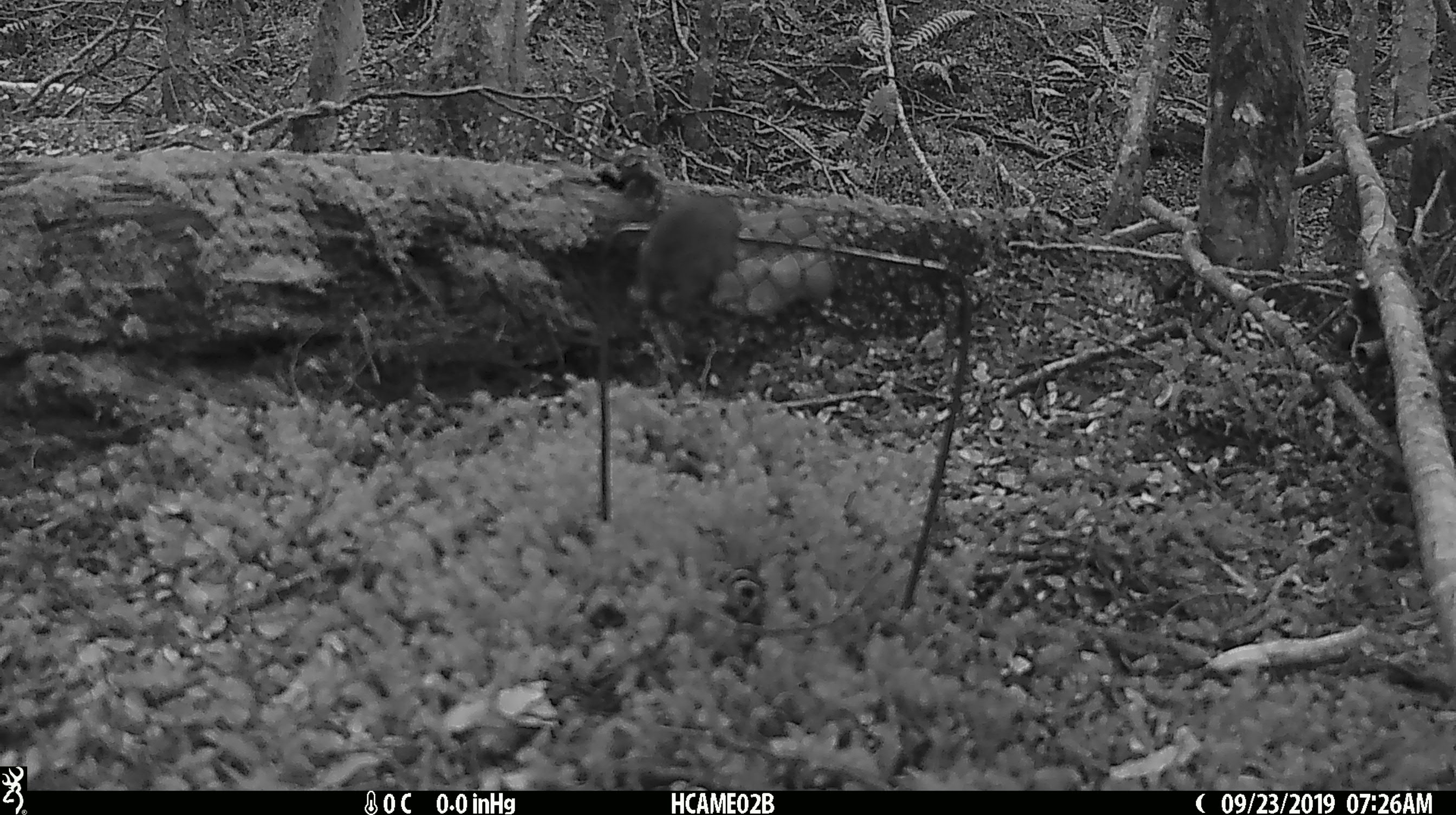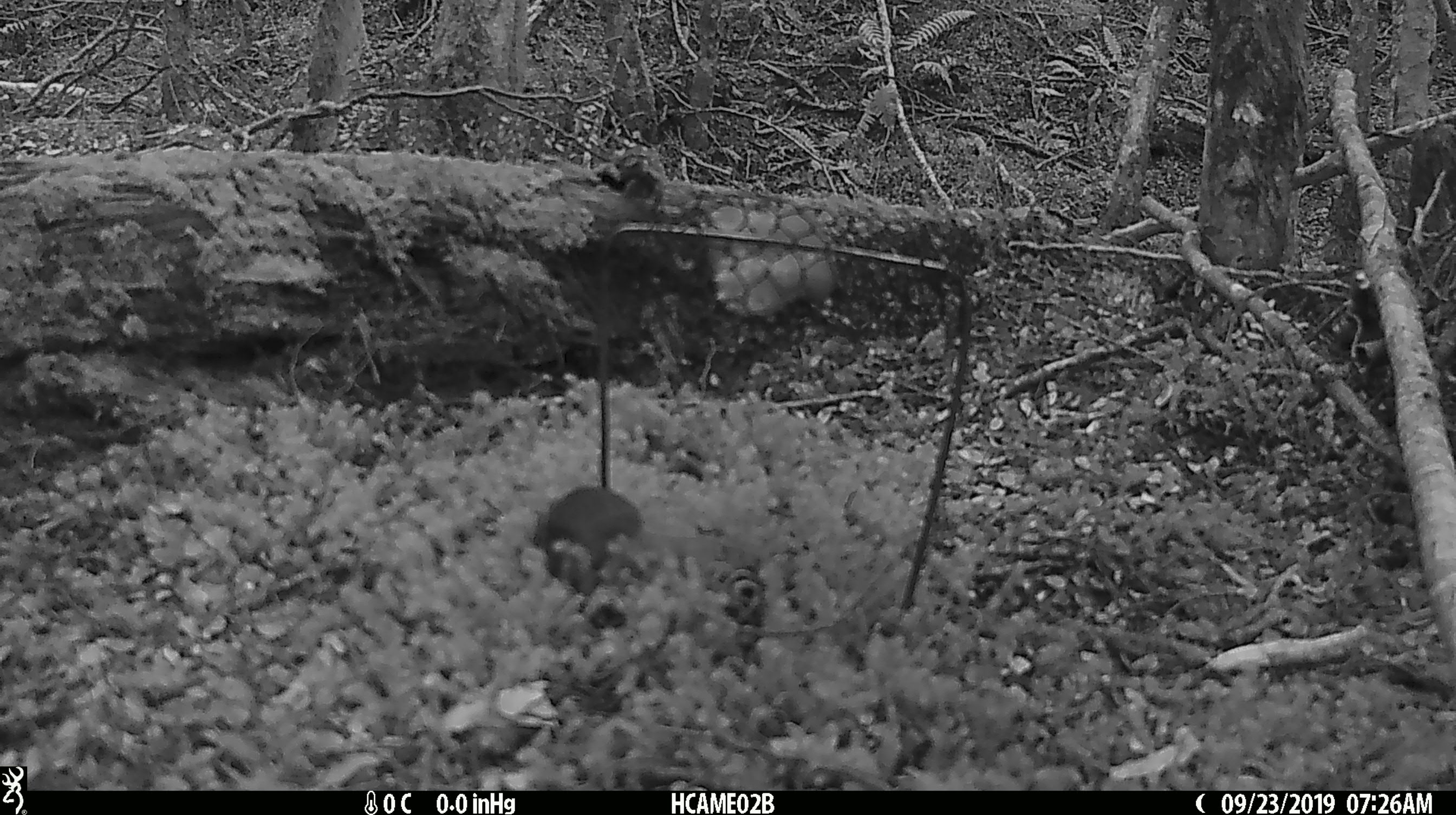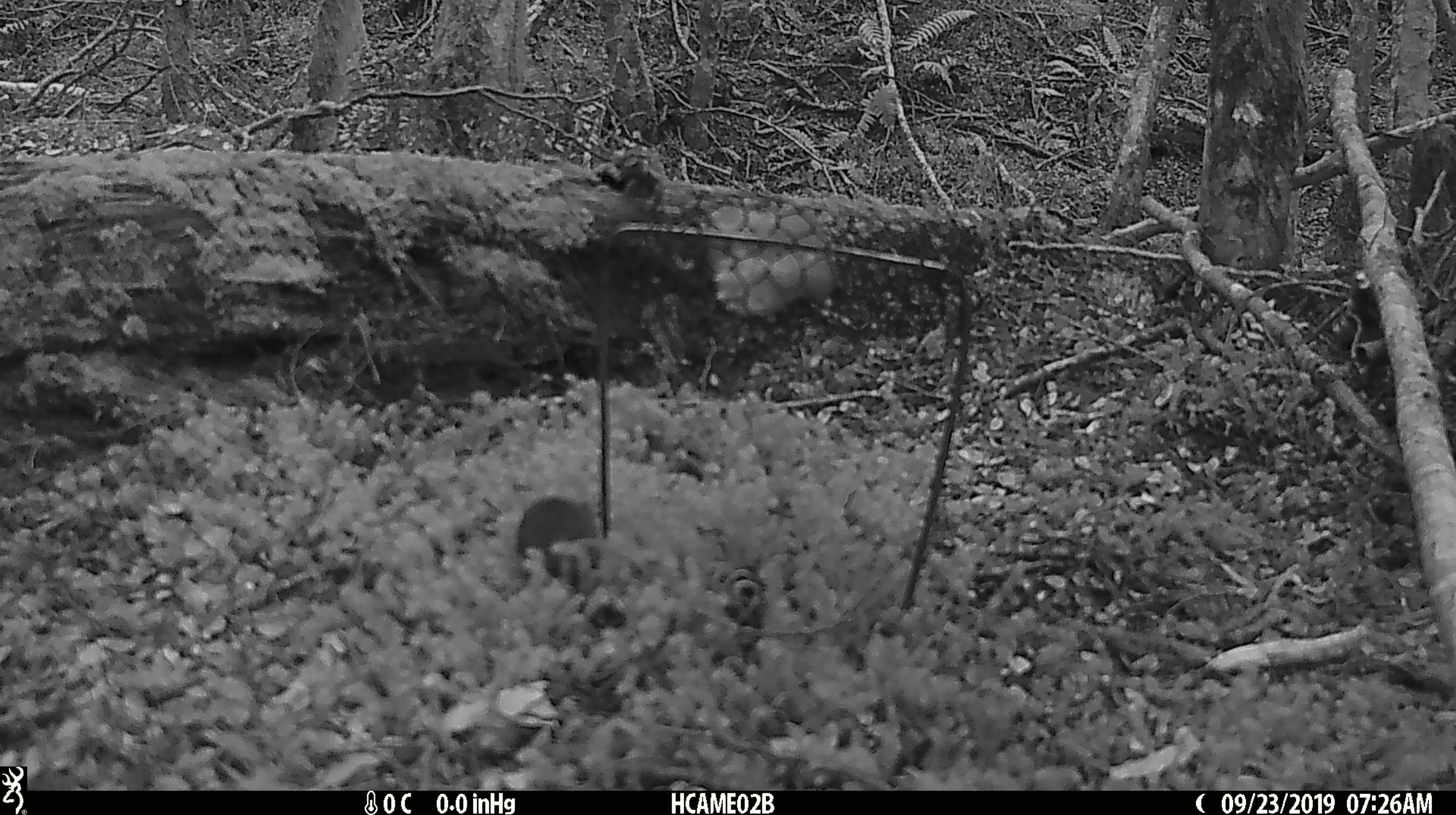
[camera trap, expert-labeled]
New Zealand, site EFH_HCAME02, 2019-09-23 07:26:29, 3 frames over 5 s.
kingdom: Animalia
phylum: Chordata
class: Mammalia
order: Rodentia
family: Muridae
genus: Mus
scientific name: Mus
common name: mouse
Mouse (Mus).